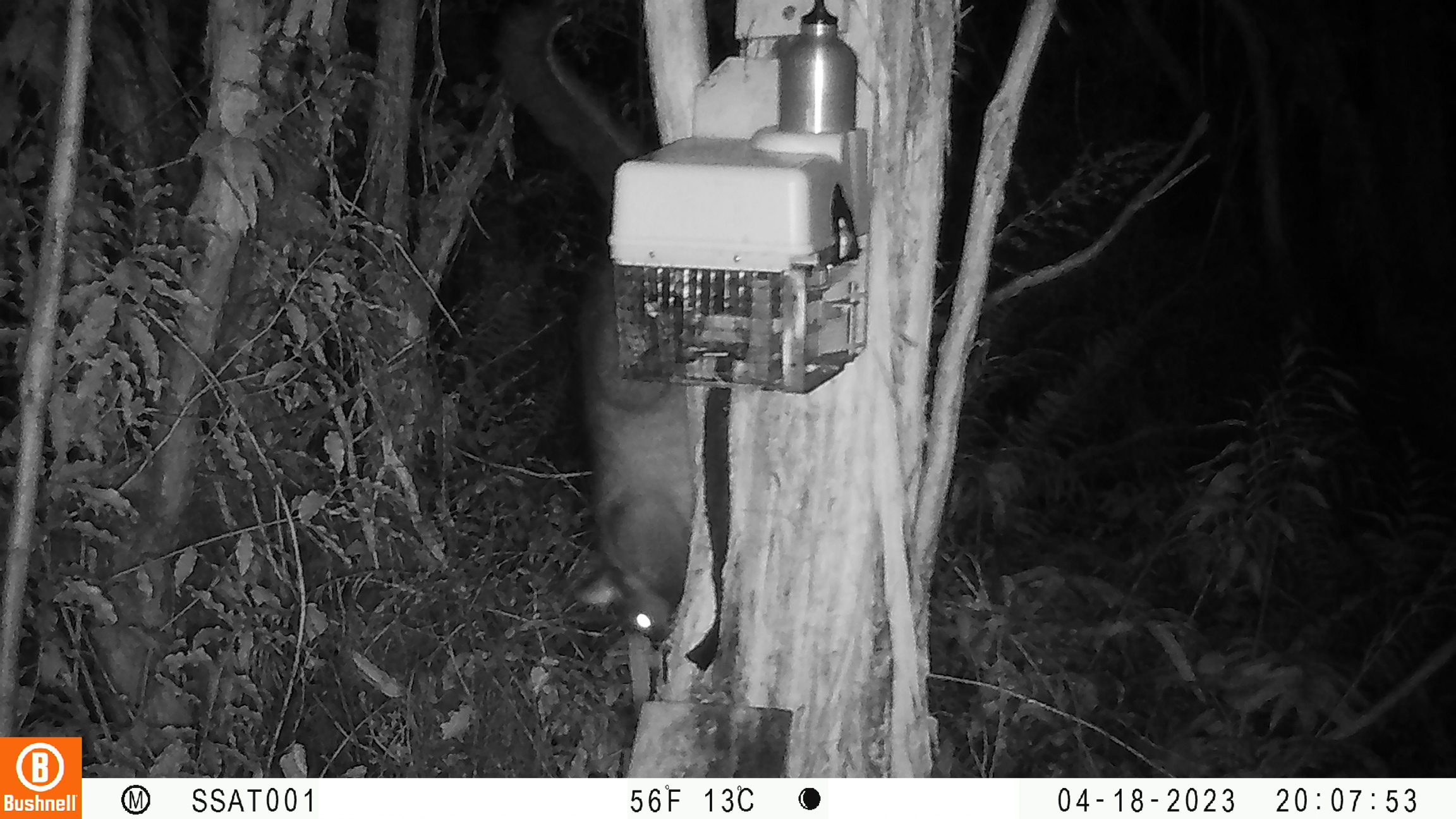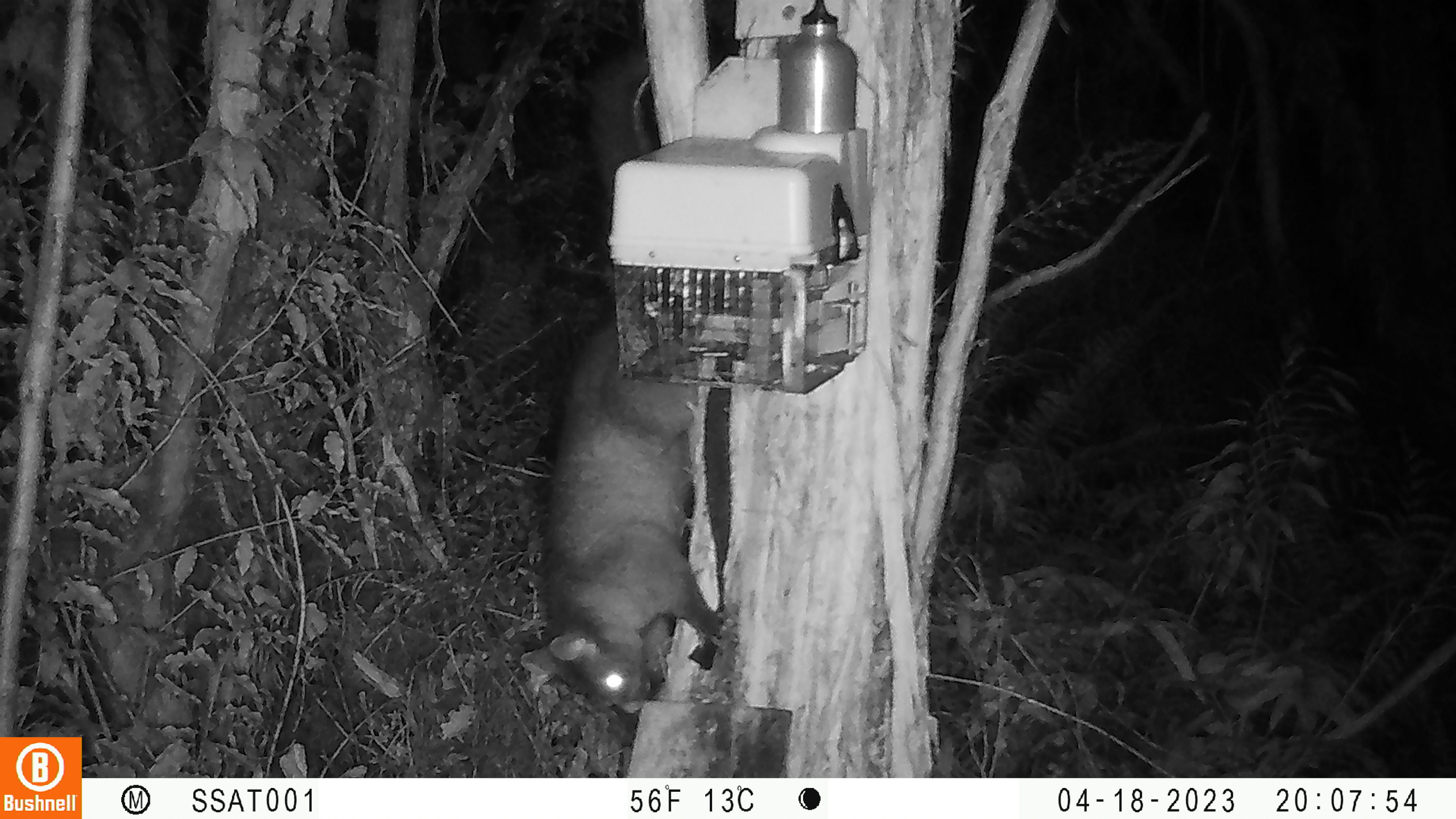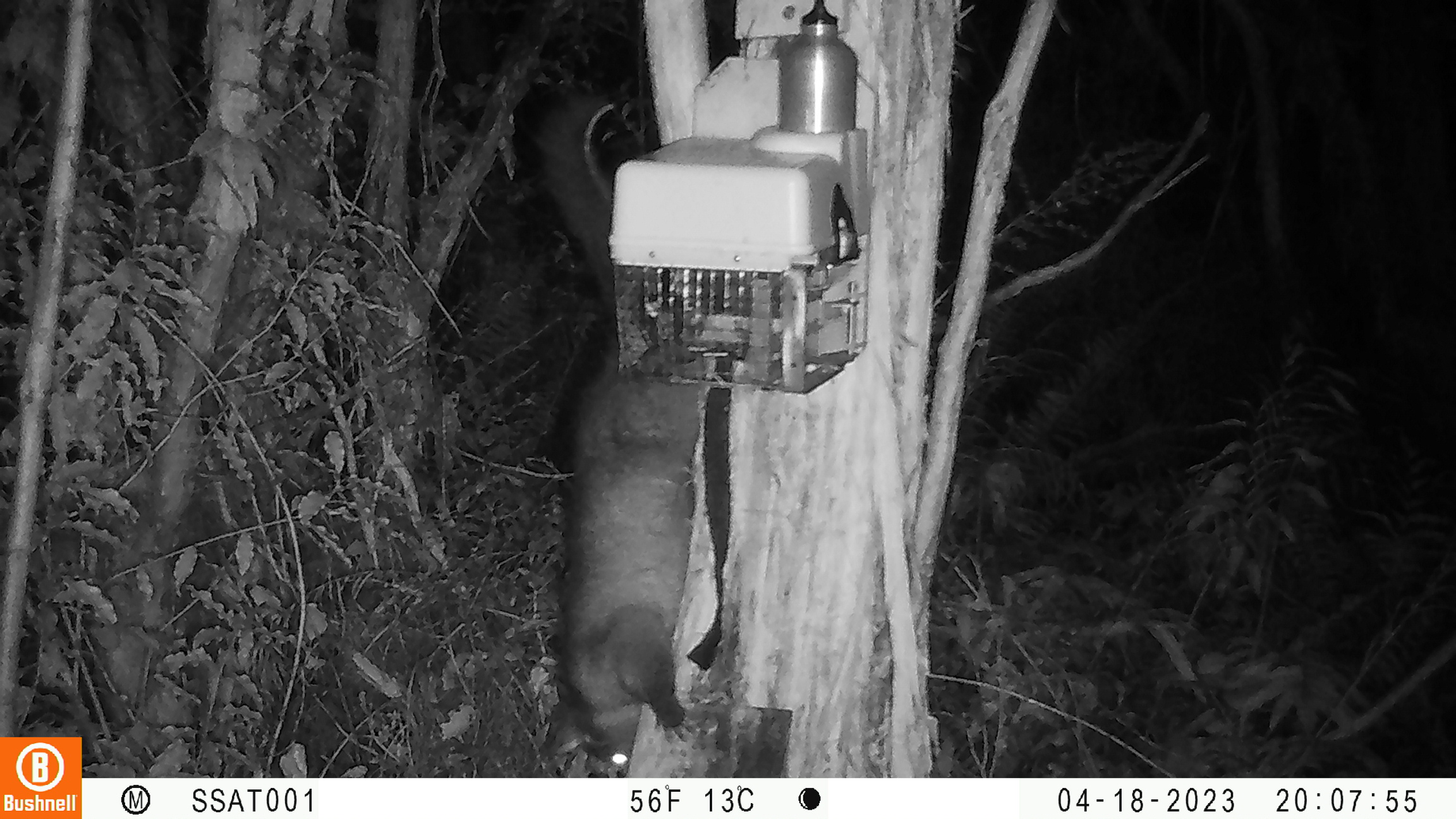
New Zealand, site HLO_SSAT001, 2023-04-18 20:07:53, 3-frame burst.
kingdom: Animalia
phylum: Chordata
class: Mammalia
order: Diprotodontia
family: Phalangeridae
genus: Trichosurus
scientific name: Trichosurus vulpecula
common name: common brushtail possum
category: possum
Possum (common brushtail possum) (Trichosurus vulpecula).